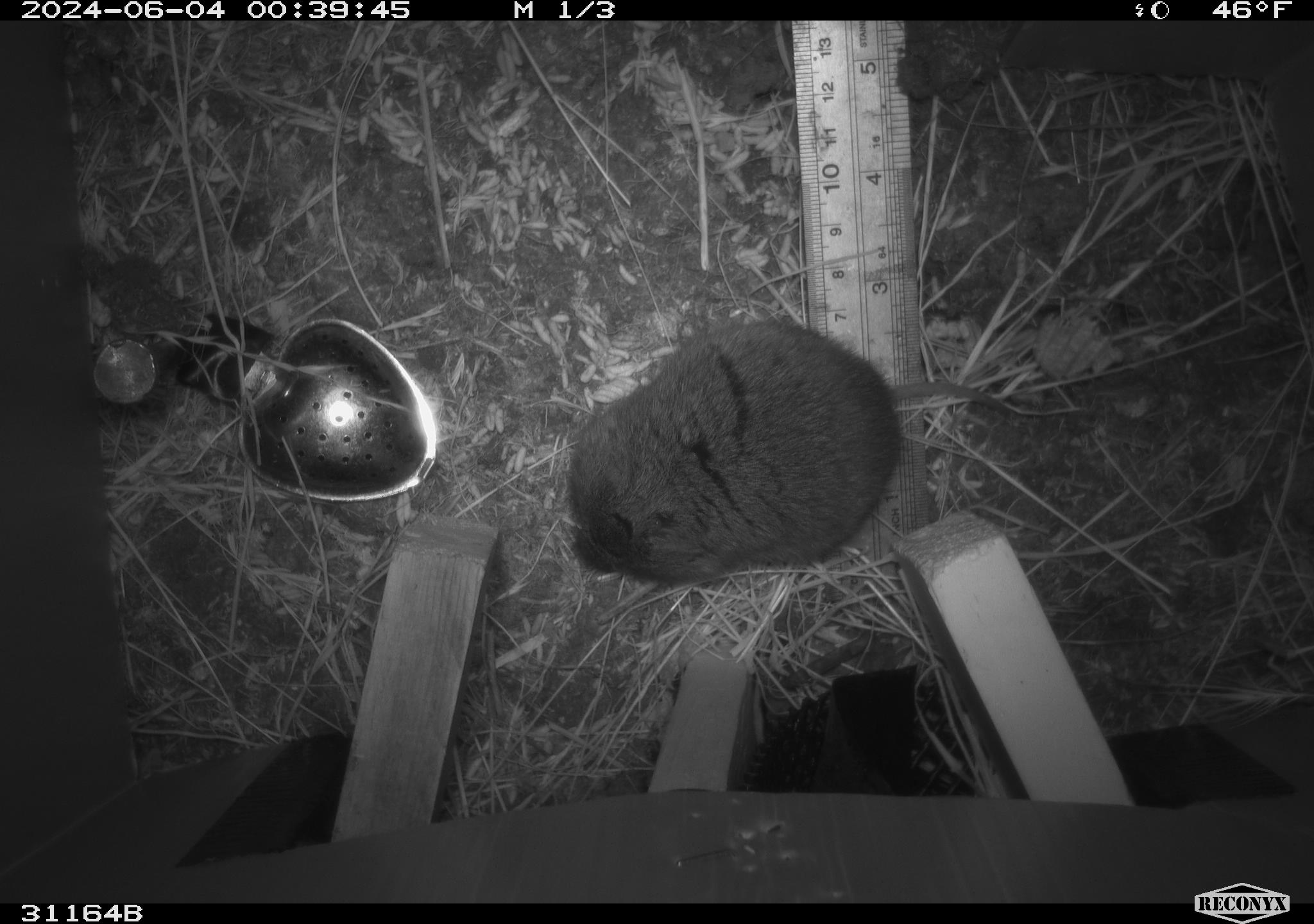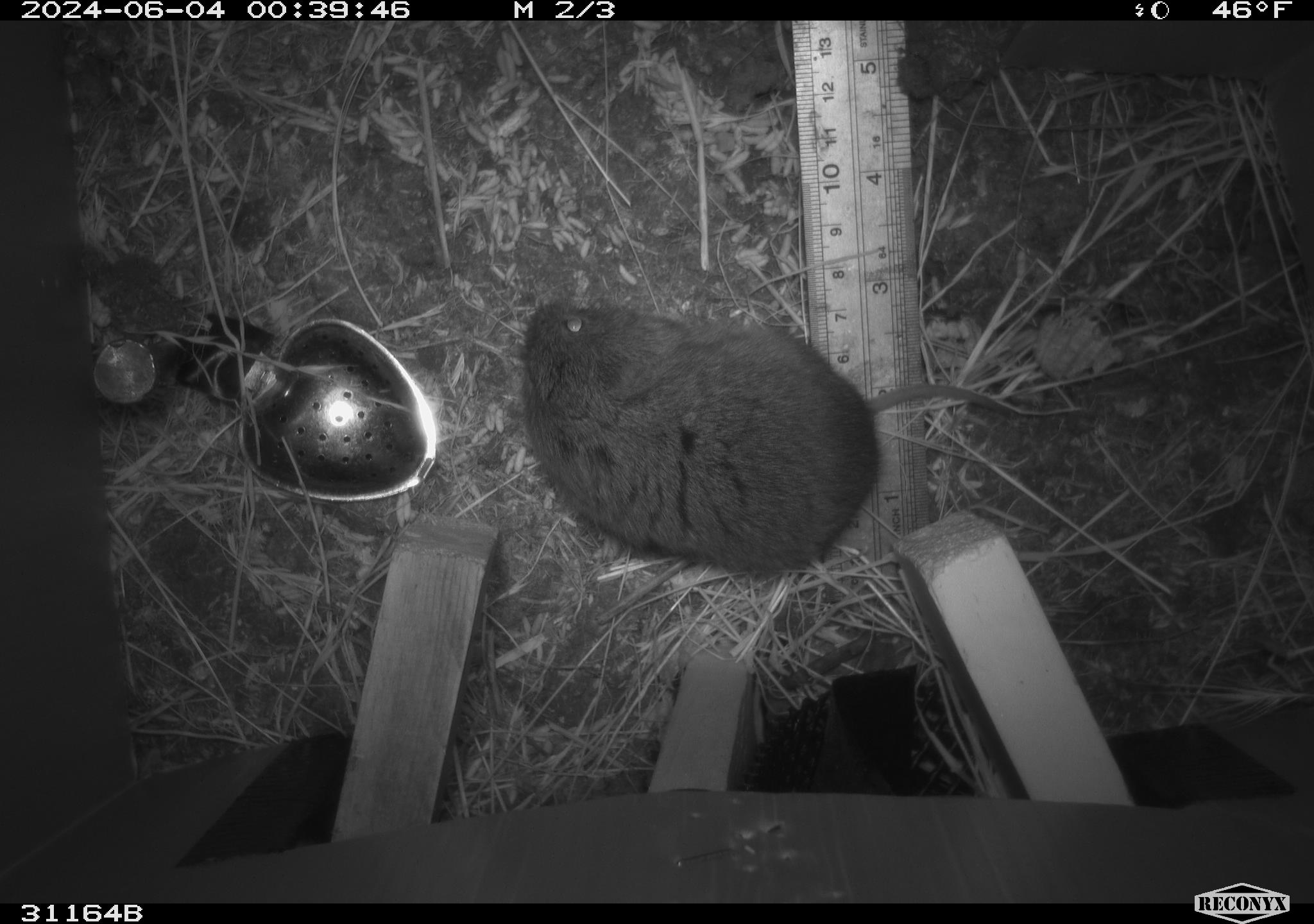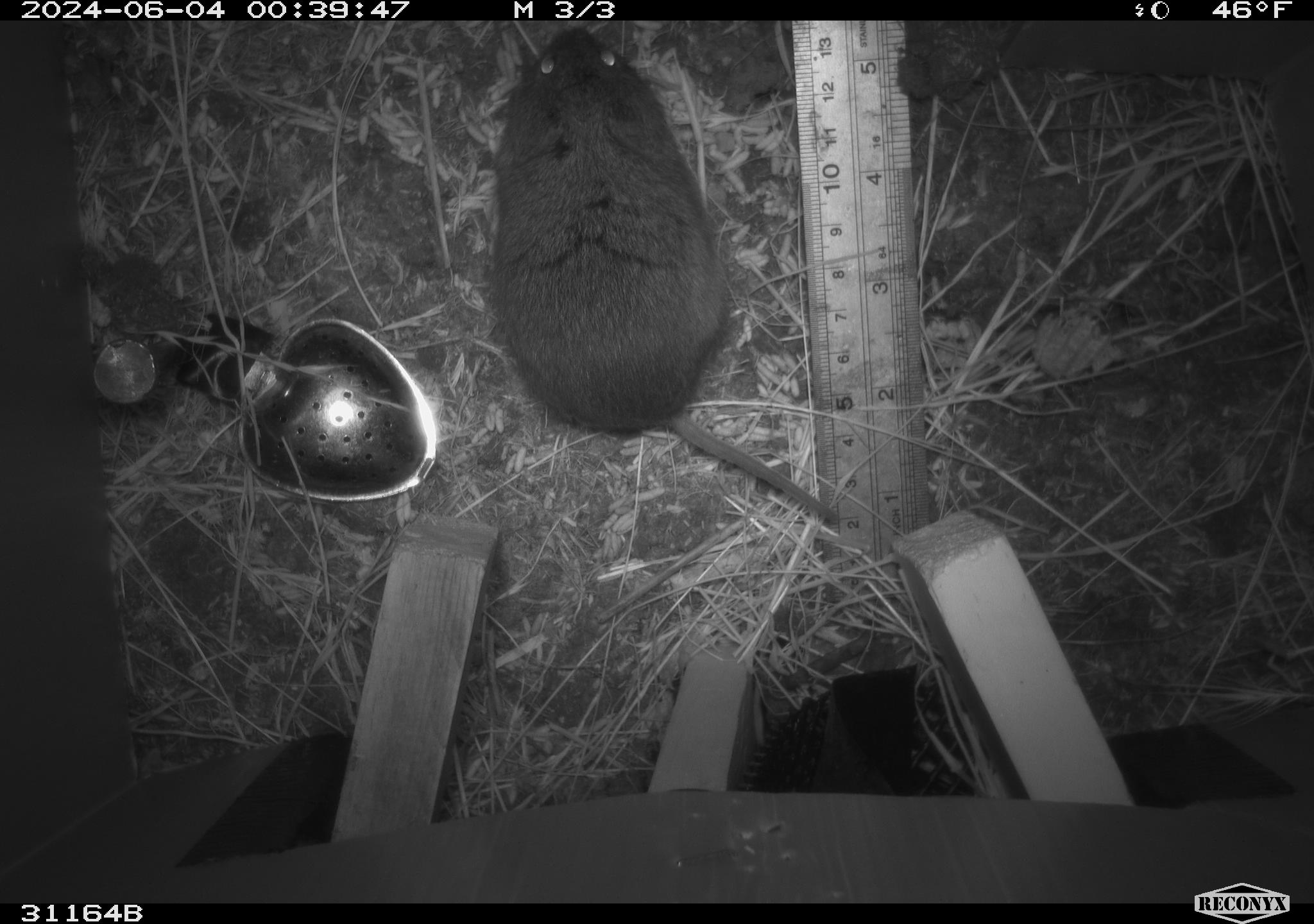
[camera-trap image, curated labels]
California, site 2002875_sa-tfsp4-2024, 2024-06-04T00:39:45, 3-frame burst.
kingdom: Animalia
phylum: Chordata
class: Mammalia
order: Rodentia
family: Cricetidae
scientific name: Arvicolinae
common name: voles, lemmings, and muskrats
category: arvicolinae subfamily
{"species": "arvicolinae subfamily (voles, lemmings, and muskrats) (Arvicolinae)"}